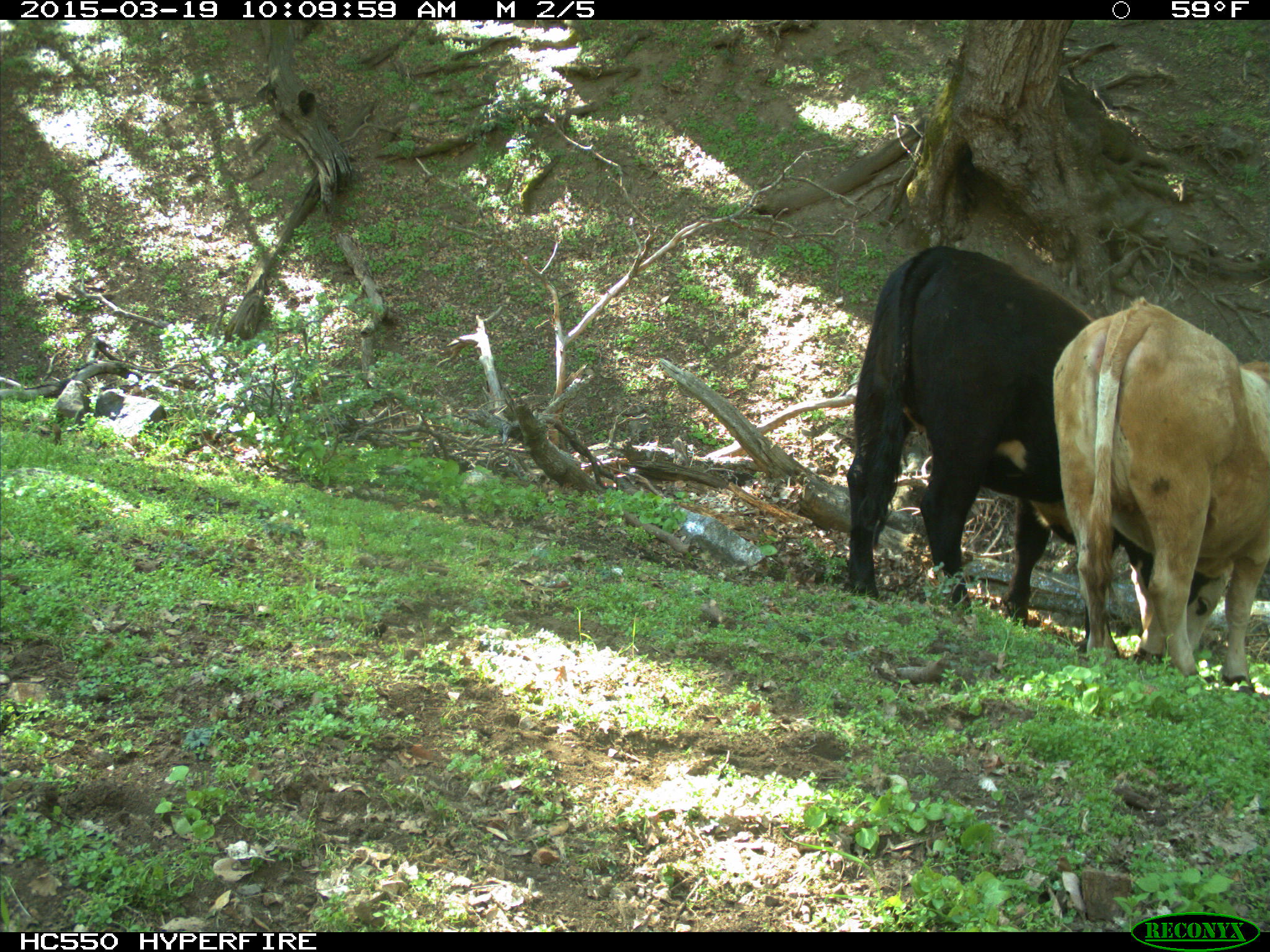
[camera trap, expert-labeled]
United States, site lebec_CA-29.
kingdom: Animalia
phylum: Chordata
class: Mammalia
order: Artiodactyla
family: Bovidae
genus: Bos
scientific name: Bos taurus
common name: domestic cow